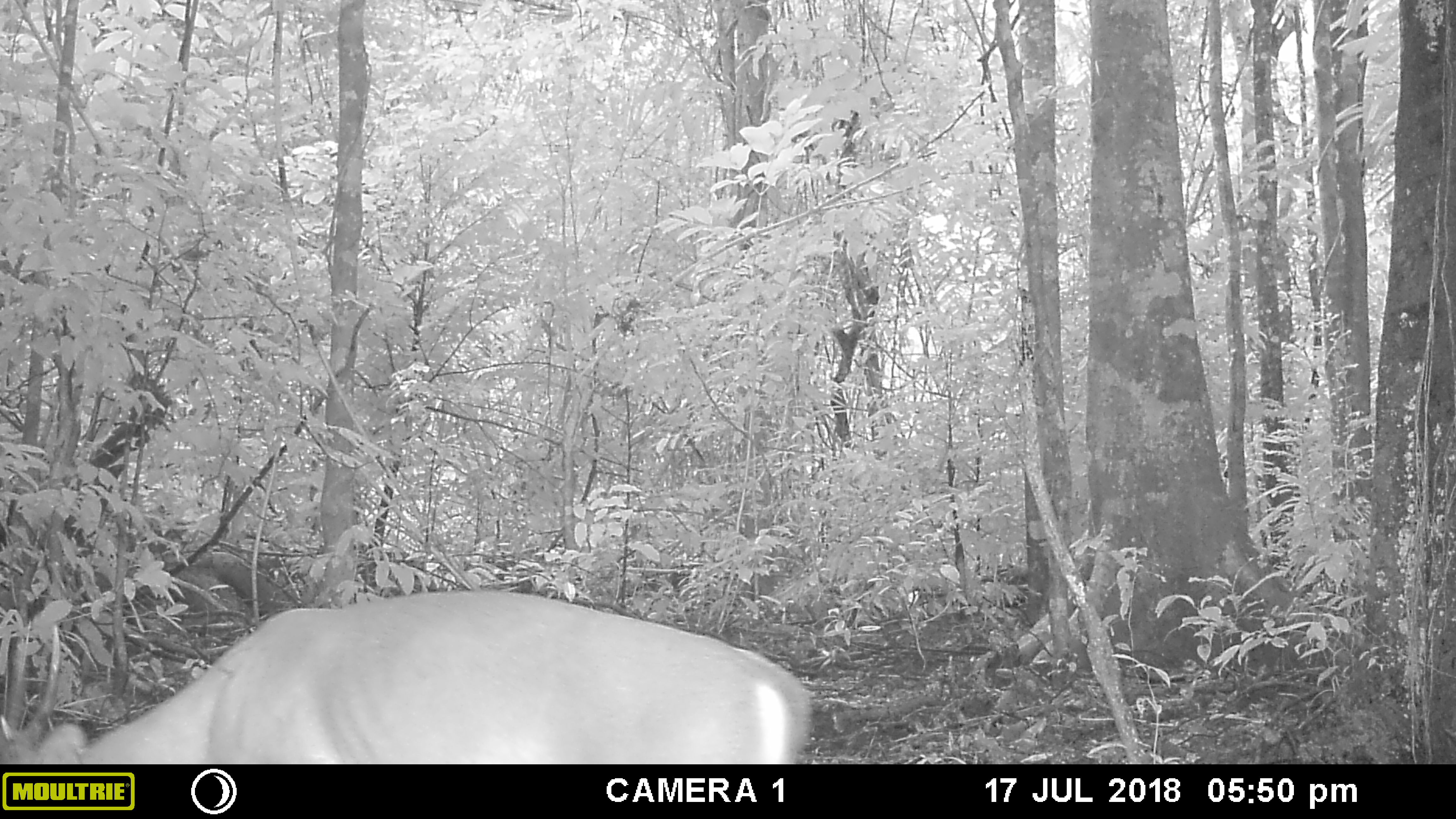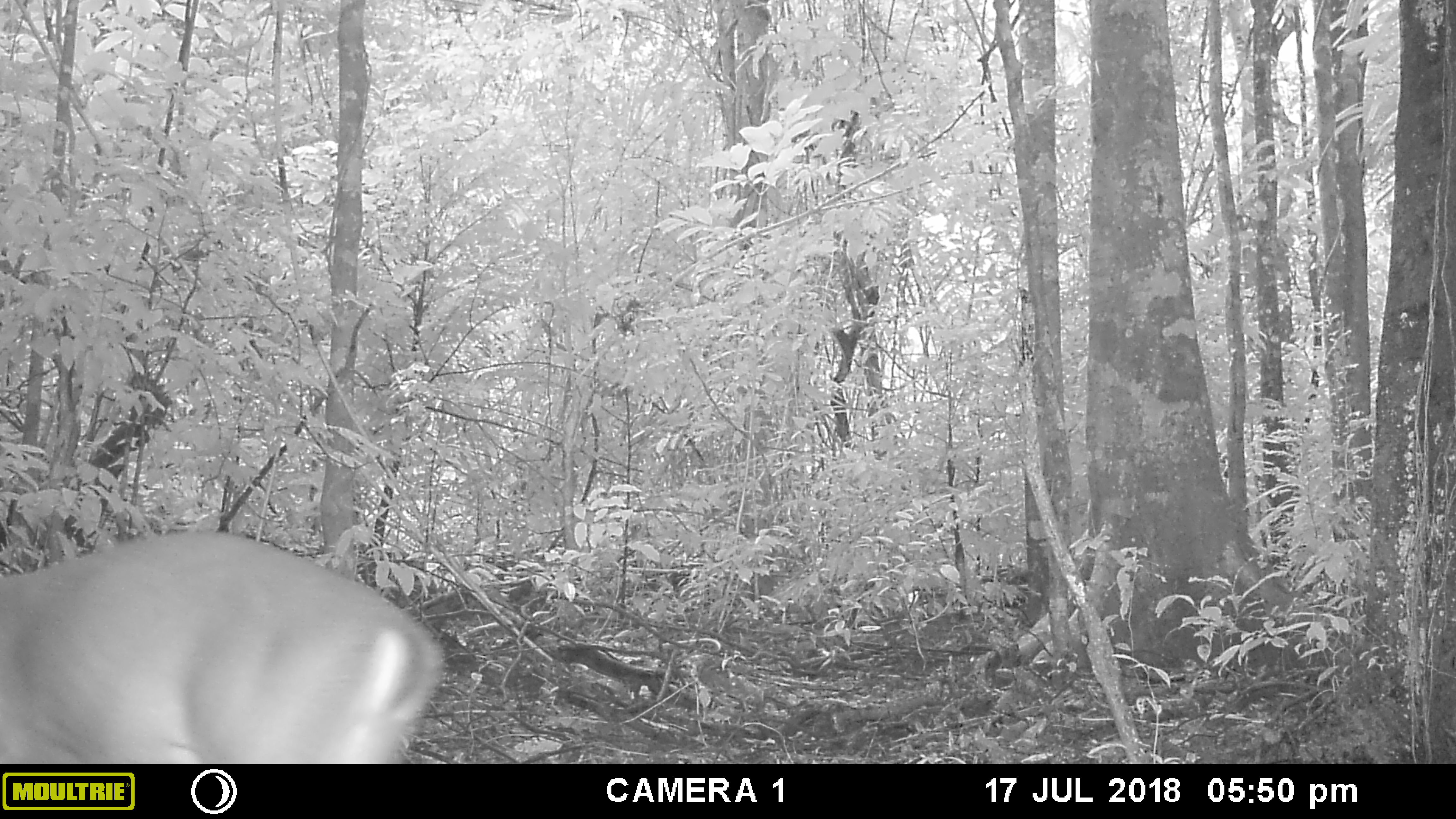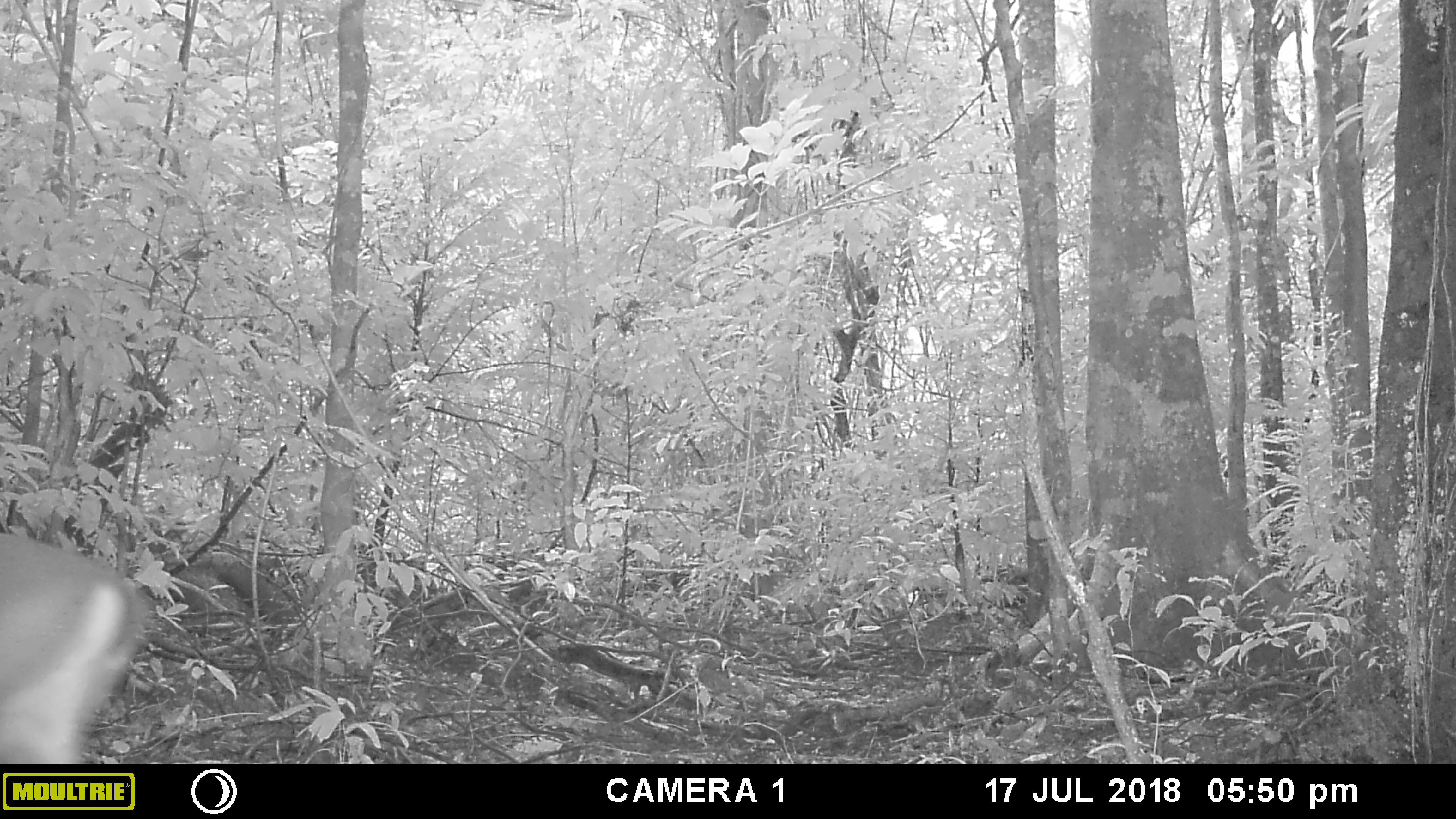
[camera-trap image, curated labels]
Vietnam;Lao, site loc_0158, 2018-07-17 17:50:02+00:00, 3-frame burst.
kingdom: Animalia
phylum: Chordata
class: Mammalia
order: Artiodactyla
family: Cervidae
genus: Muntiacus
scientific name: Muntiacus vuquangensis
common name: large-antlered muntjac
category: large antlered muntjac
Large antlered muntjac (large-antlered muntjac) (Muntiacus vuquangensis). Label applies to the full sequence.